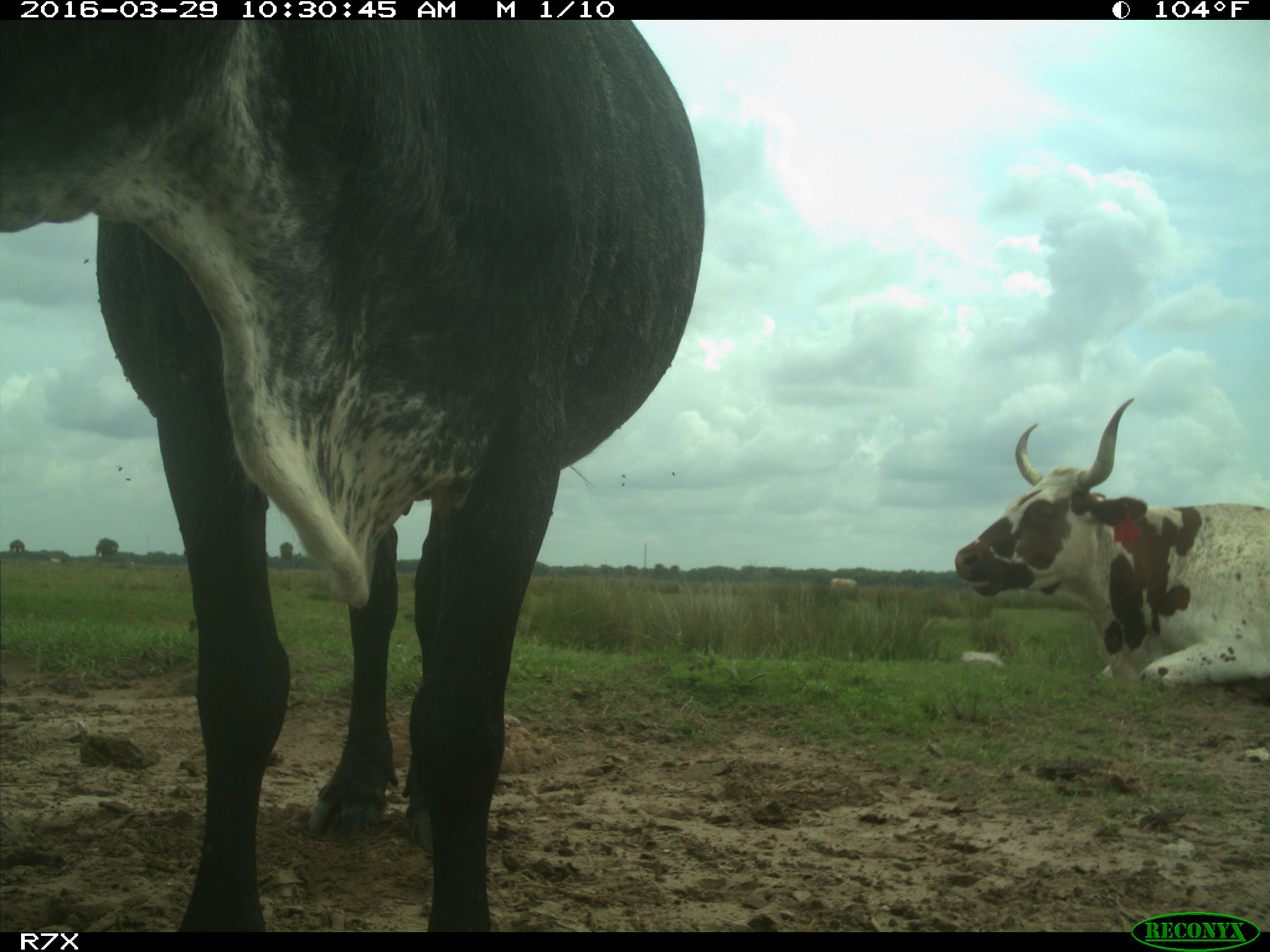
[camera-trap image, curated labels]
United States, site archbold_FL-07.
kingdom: Animalia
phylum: Chordata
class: Mammalia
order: Artiodactyla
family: Bovidae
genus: Bos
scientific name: Bos taurus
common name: domestic cow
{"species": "Bos taurus (domestic cow)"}